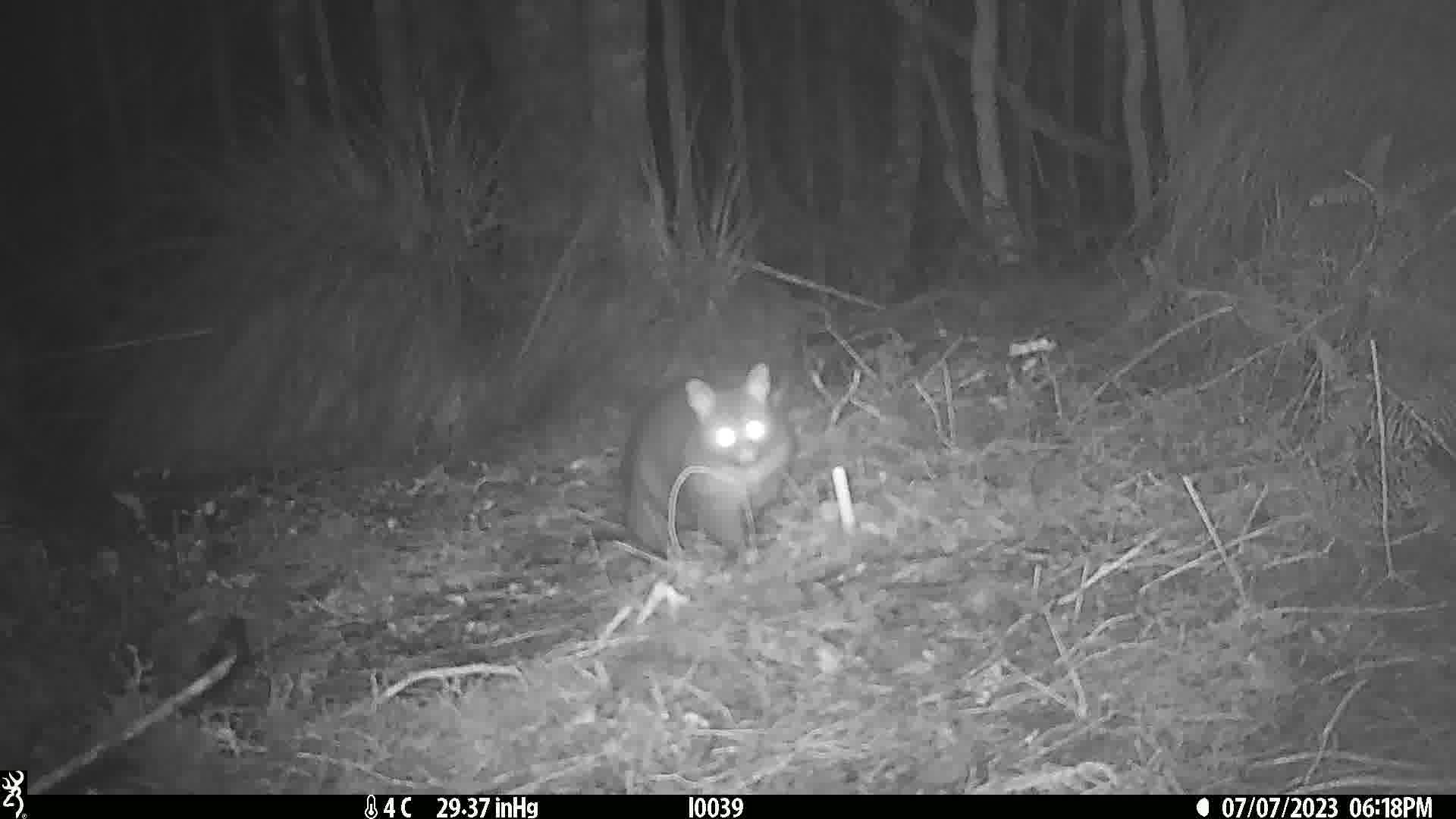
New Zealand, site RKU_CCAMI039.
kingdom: Animalia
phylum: Chordata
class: Mammalia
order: Diprotodontia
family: Phalangeridae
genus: Trichosurus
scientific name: Trichosurus vulpecula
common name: common brushtail possum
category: possum